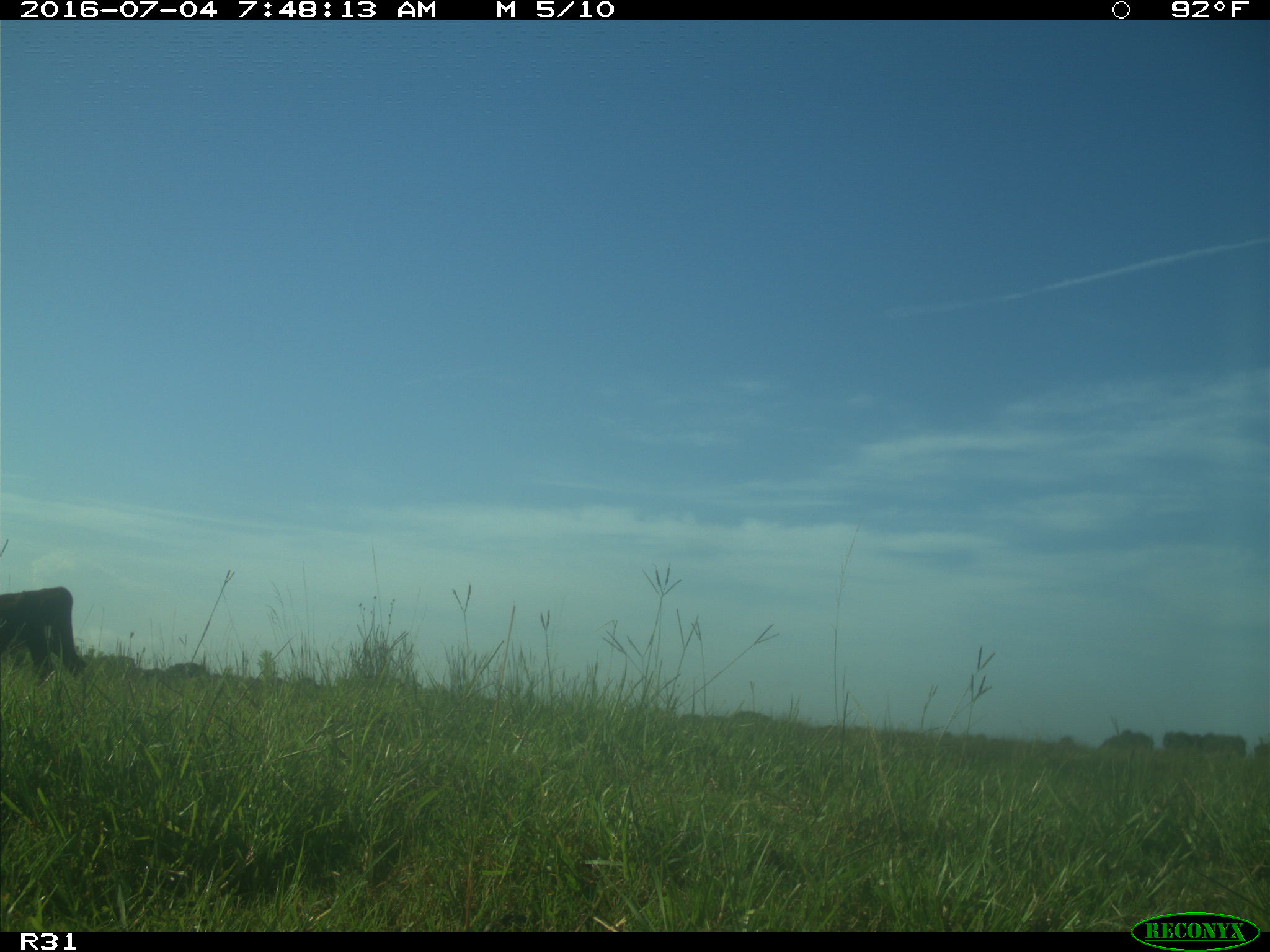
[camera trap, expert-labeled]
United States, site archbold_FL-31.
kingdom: Animalia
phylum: Chordata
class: Mammalia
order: Artiodactyla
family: Bovidae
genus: Bos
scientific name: Bos taurus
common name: domestic cow